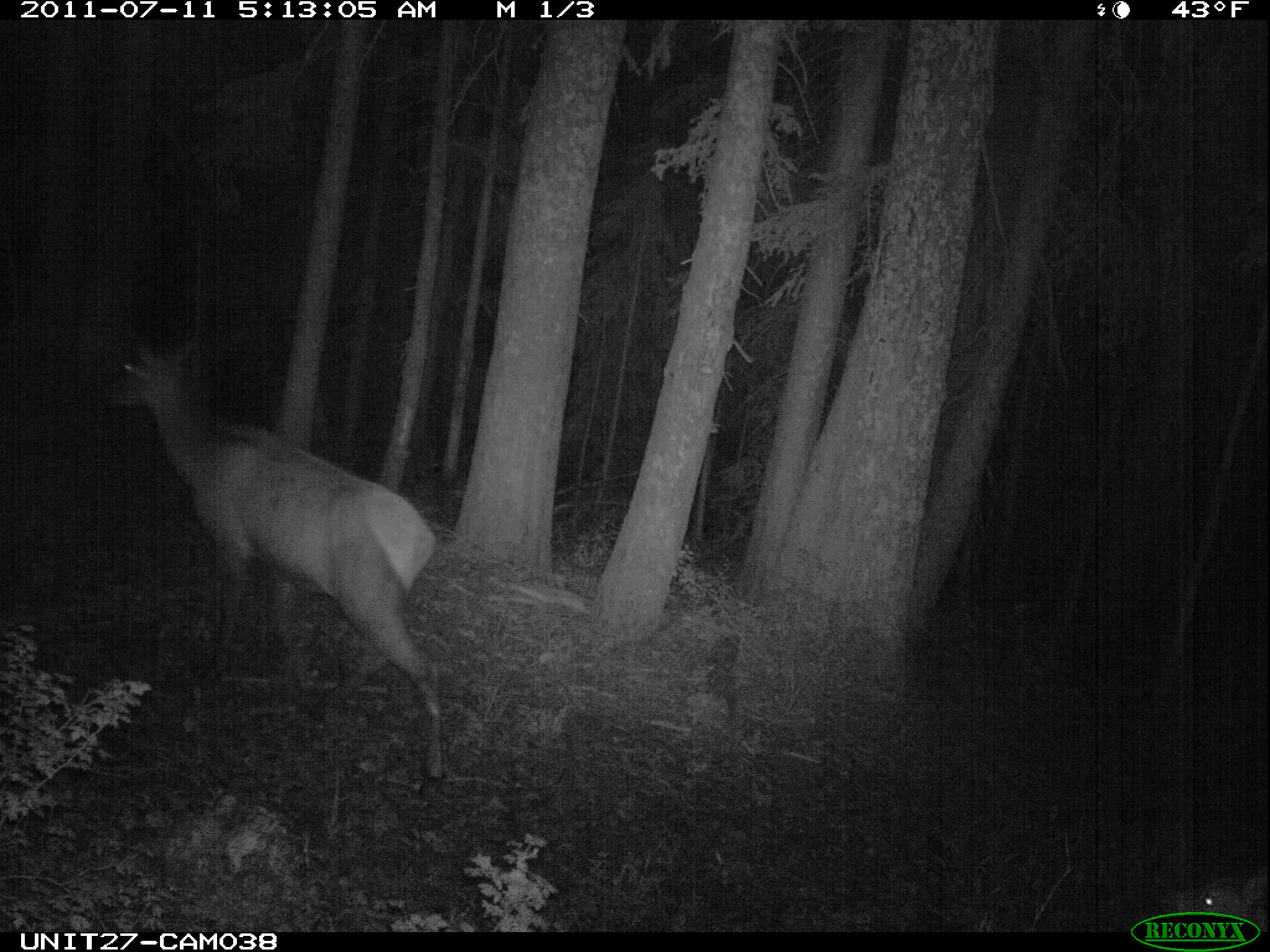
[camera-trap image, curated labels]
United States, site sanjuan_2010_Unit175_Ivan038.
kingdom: Animalia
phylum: Chordata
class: Mammalia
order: Artiodactyla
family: Cervidae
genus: Cervus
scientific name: Cervus elaphus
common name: red deer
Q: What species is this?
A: Cervus elaphus (red deer).